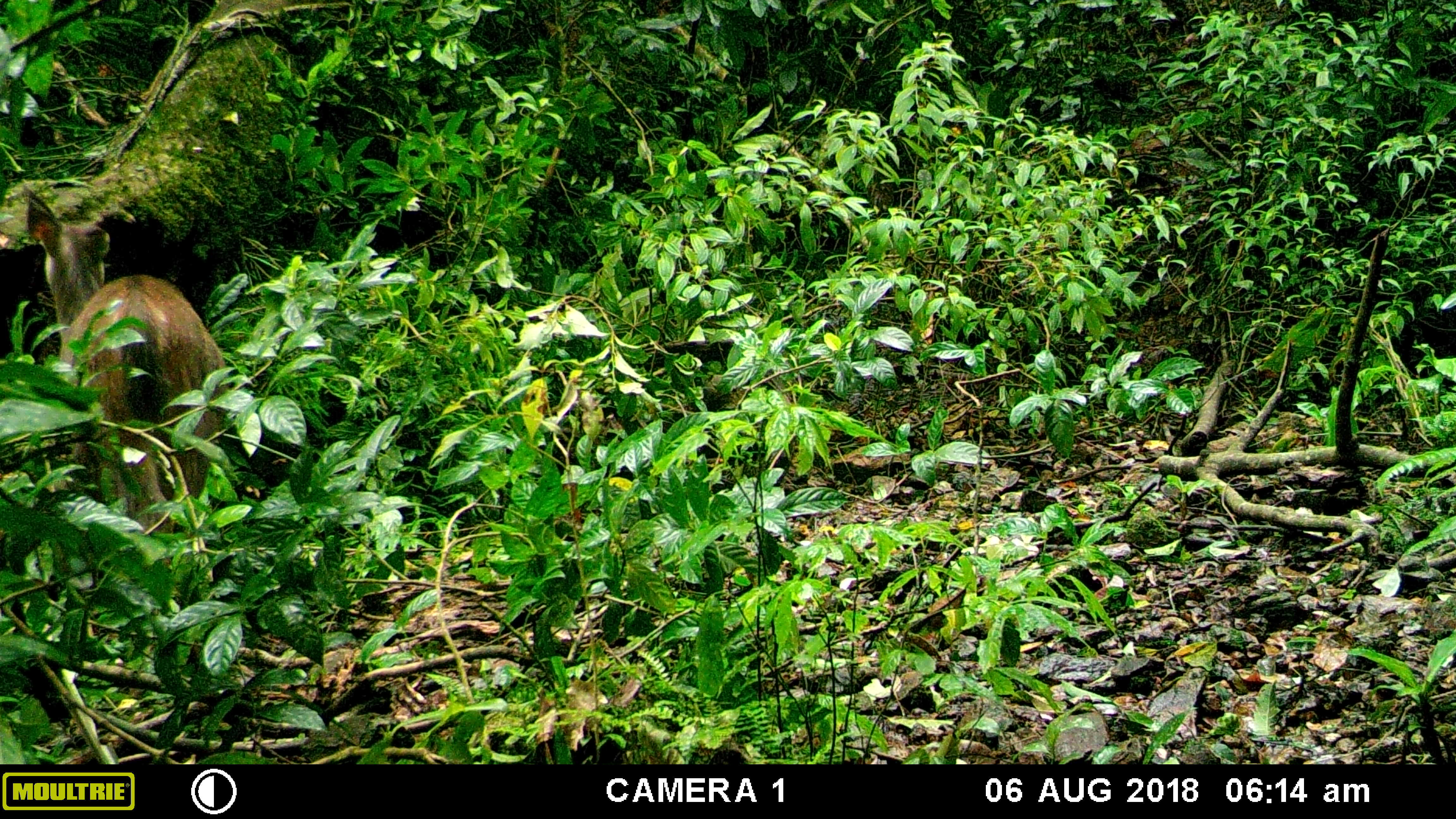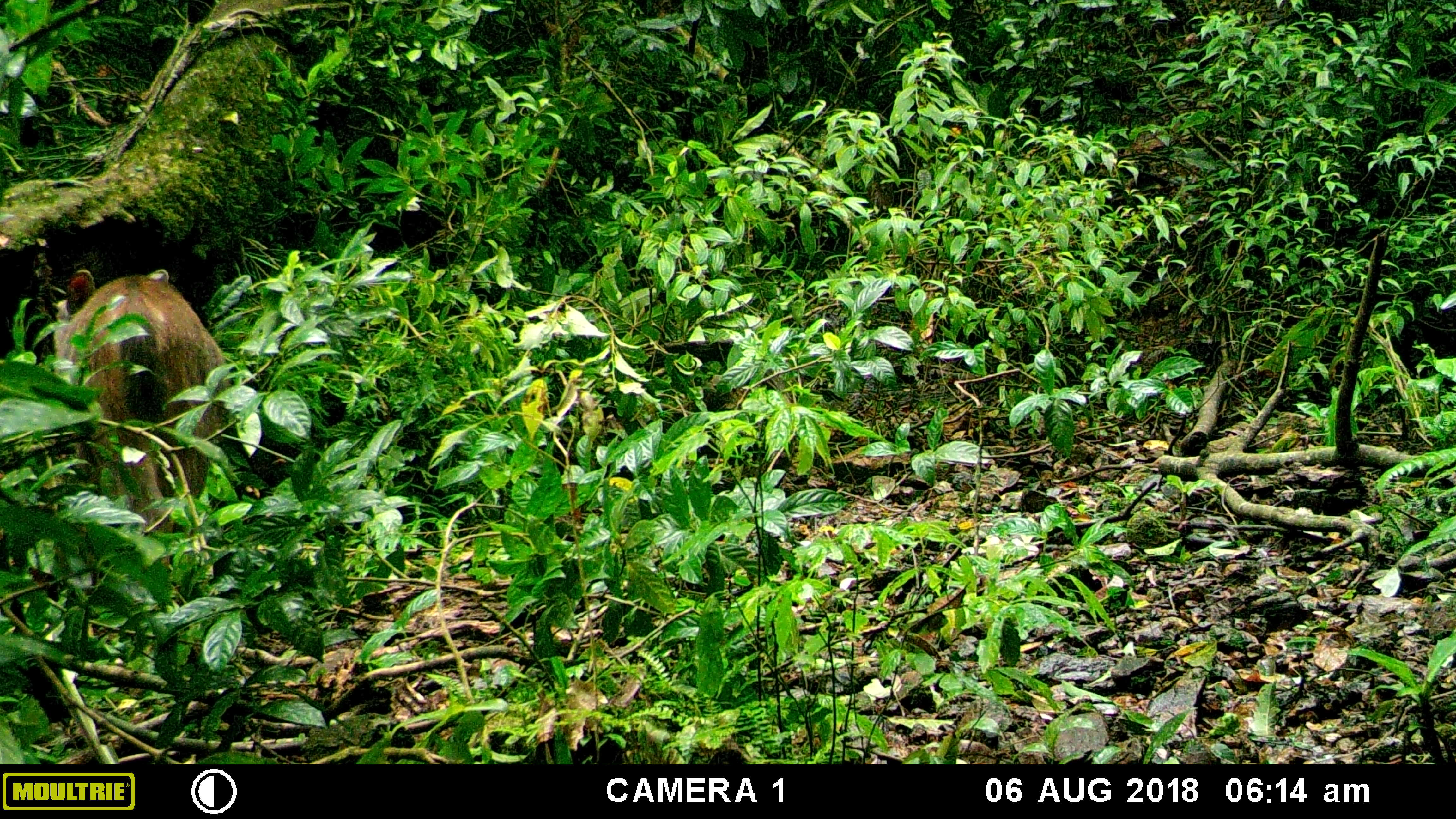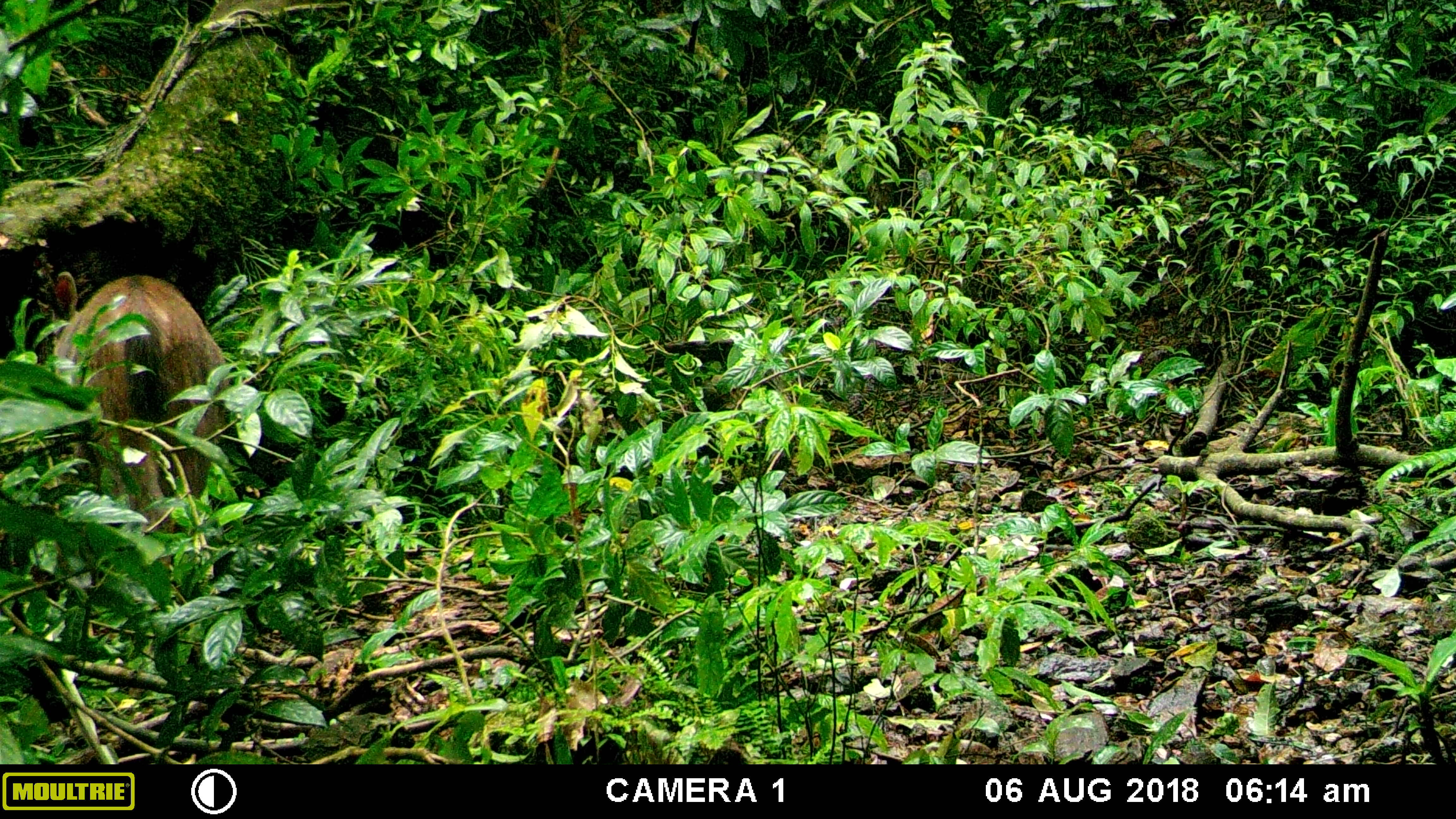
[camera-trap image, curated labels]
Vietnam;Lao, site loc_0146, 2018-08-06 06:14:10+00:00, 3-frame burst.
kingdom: Animalia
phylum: Chordata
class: Mammalia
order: Artiodactyla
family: Cervidae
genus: Rusa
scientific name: Rusa unicolor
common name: sambar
Sambar (Rusa unicolor). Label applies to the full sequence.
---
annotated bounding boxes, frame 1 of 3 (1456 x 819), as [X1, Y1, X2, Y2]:
sambar: [22, 182, 228, 569]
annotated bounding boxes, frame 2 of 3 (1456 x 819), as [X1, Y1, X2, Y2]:
sambar: [59, 268, 223, 567]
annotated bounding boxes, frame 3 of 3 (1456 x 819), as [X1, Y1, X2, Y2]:
sambar: [55, 270, 230, 567]